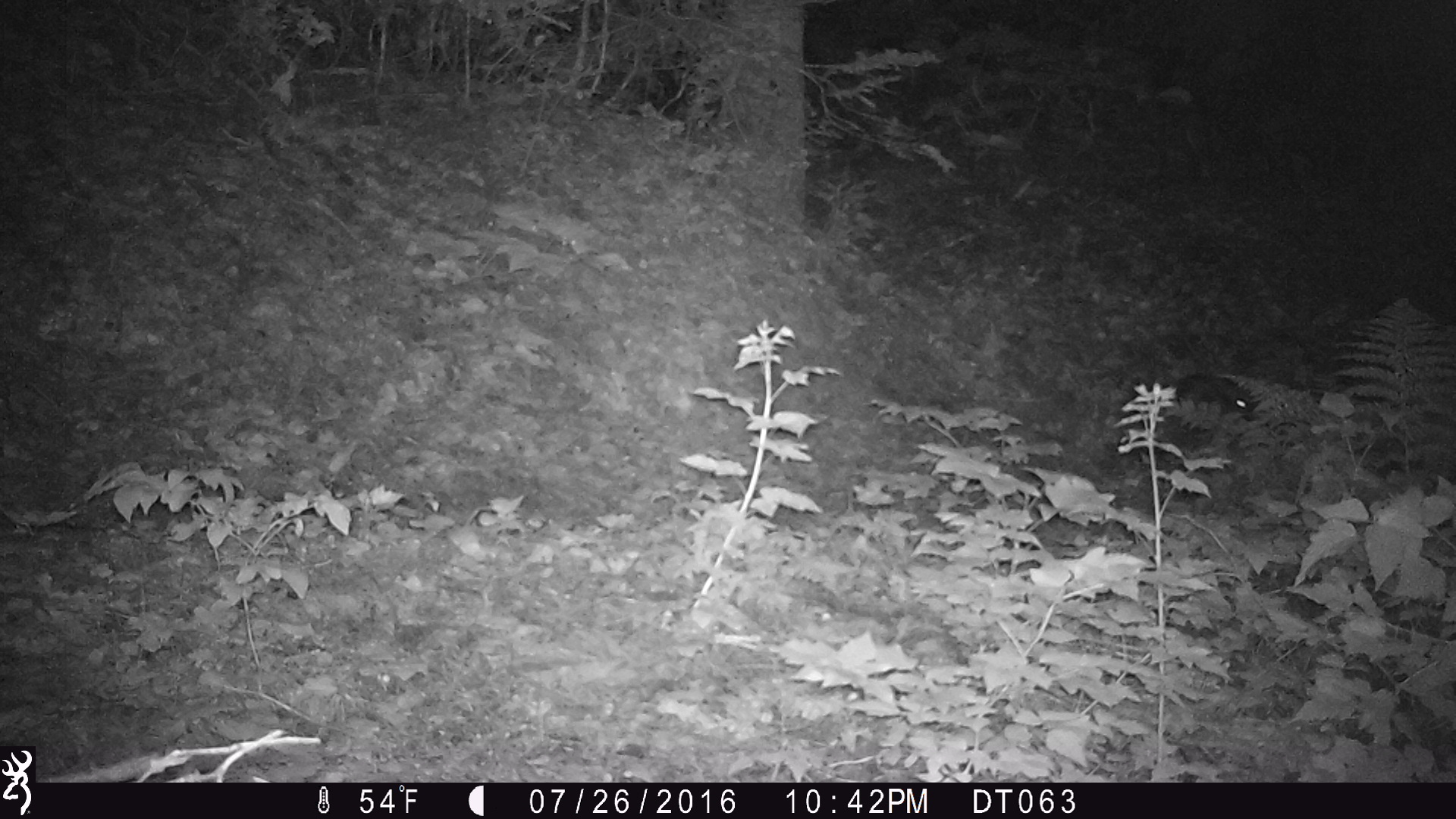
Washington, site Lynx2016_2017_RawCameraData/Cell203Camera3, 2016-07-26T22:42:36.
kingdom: Animalia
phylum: Chordata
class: Mammalia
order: Lagomorpha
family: Leporidae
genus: Lepus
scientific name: Lepus americanus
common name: snowshoe hare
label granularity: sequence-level